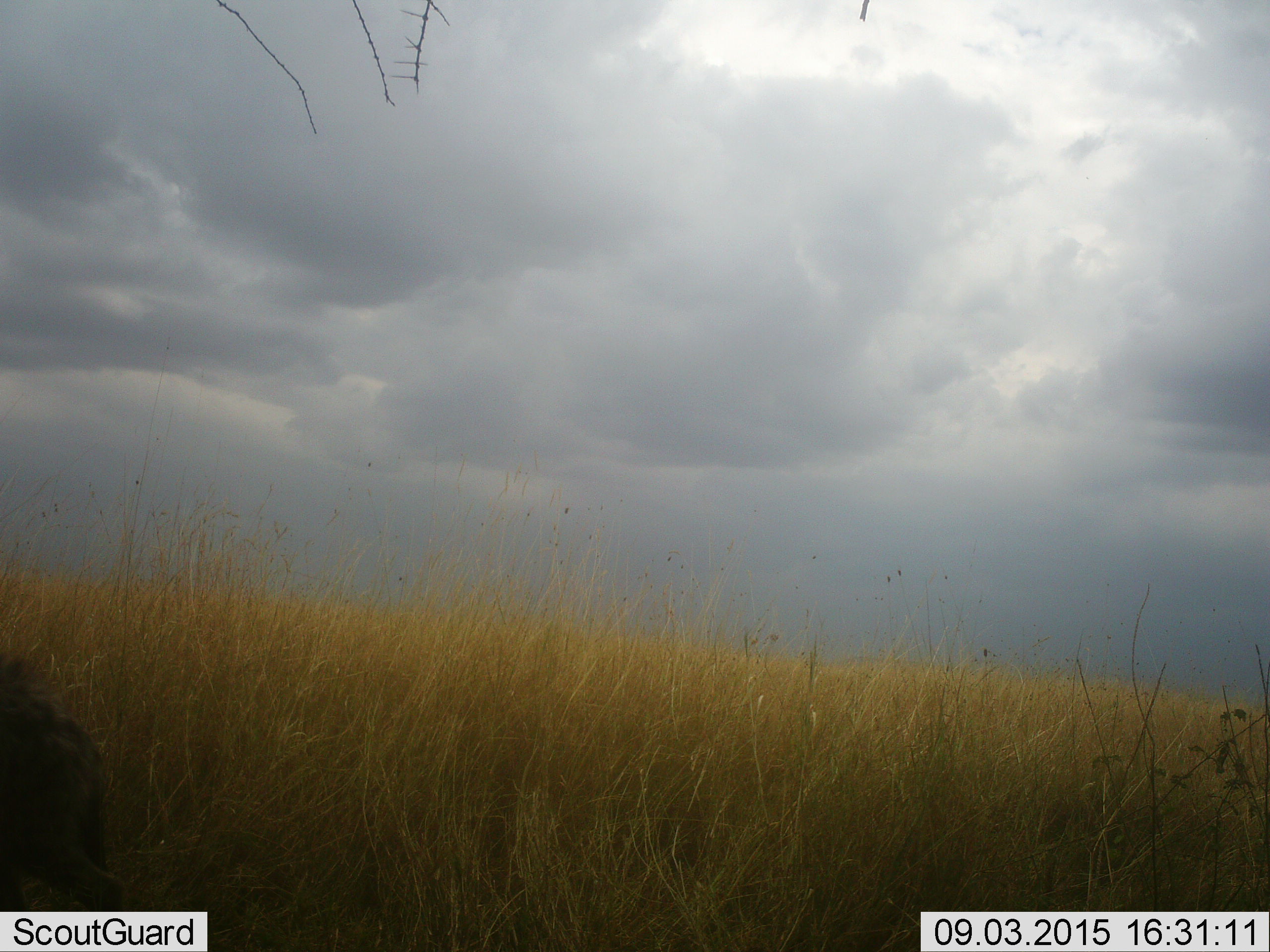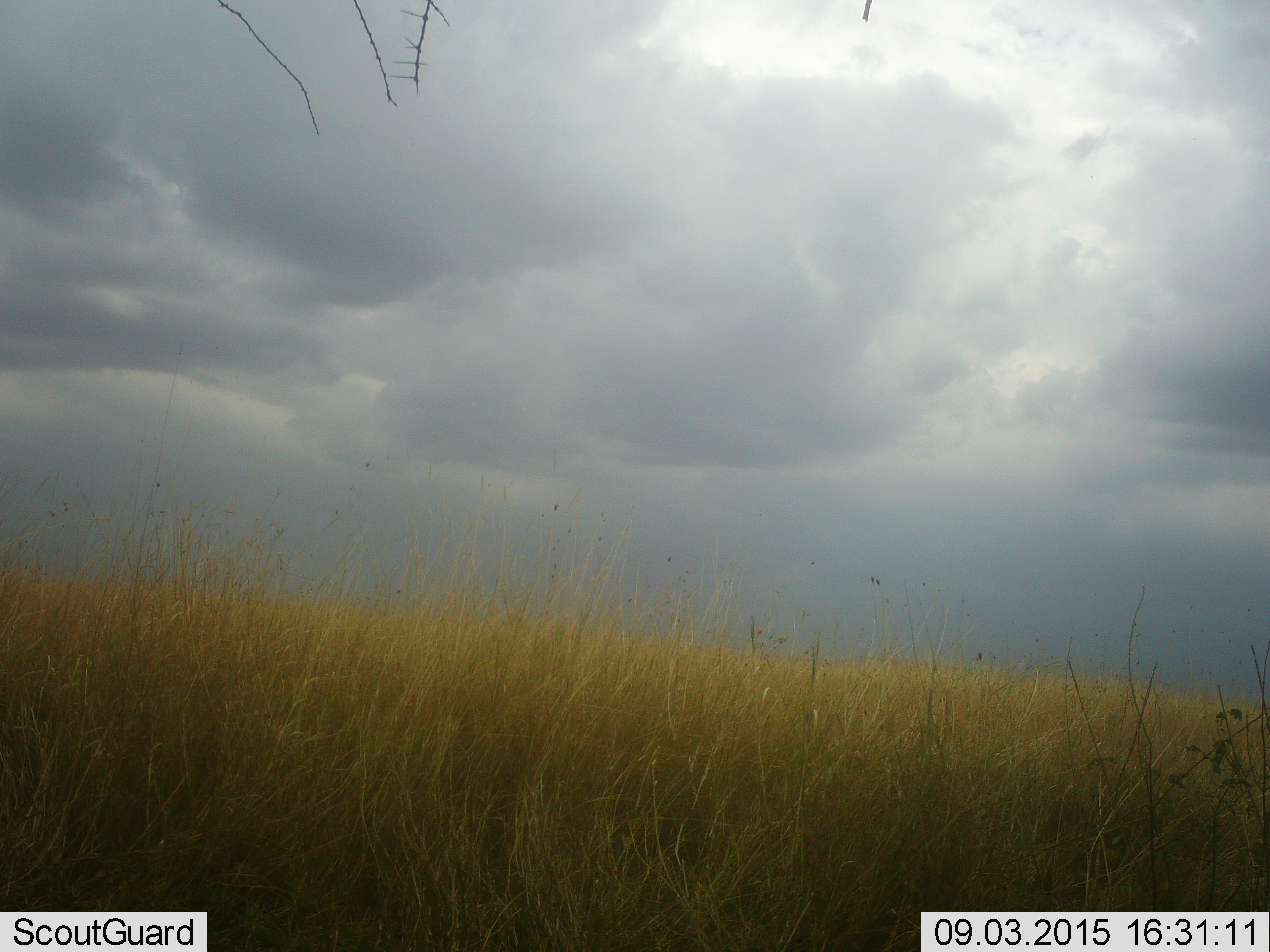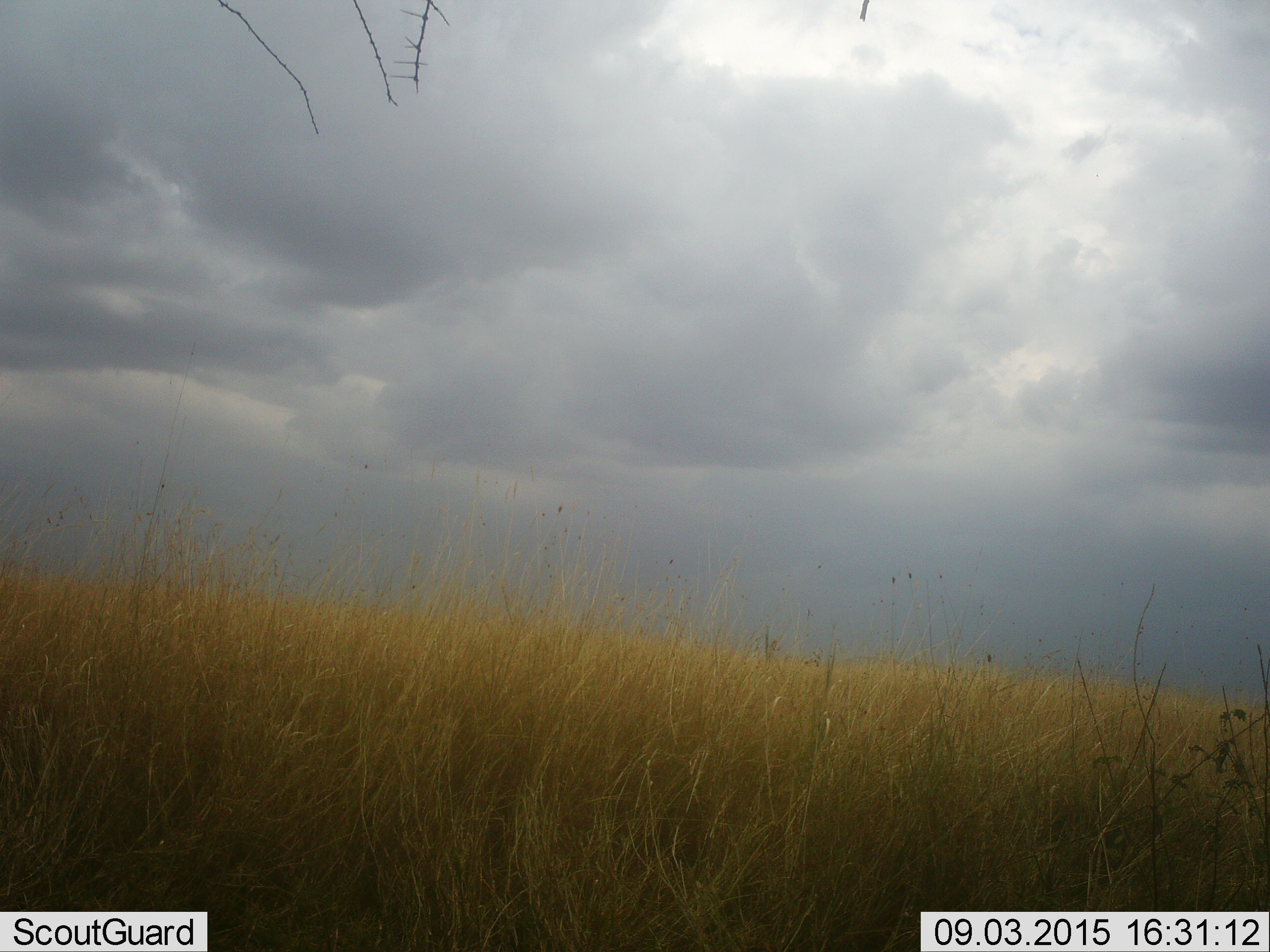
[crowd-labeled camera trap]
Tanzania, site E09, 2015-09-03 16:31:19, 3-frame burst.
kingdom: Animalia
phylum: Chordata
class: Mammalia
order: Carnivora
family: Hyaenidae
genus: Crocuta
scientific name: Crocuta crocuta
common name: spotted hyena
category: hyenaspotted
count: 1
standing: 11%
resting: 0%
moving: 89%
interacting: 0%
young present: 0%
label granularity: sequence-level